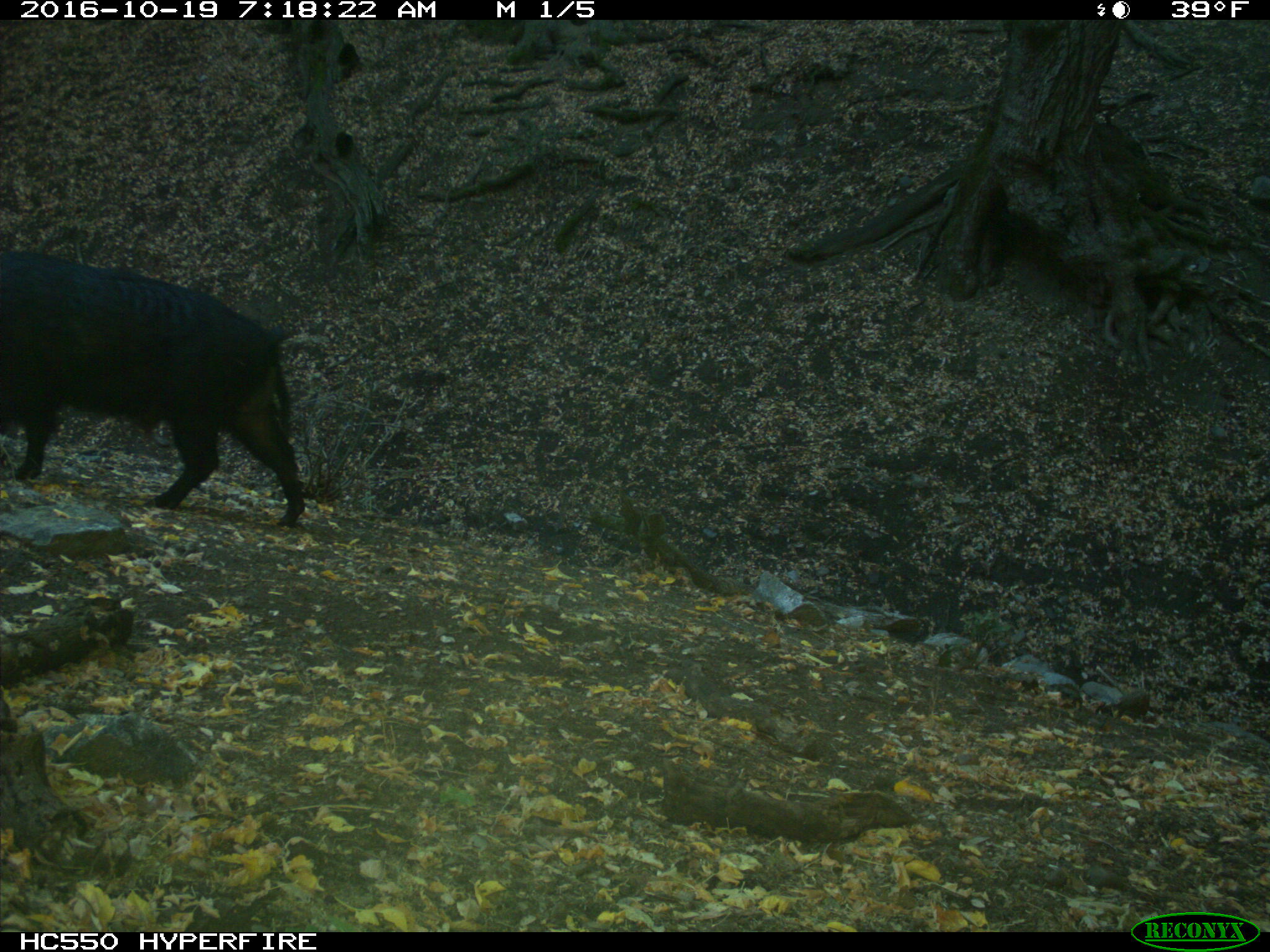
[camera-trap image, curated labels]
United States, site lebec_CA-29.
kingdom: Animalia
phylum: Chordata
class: Mammalia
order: Artiodactyla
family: Suidae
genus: Sus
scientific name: Sus scrofa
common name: wild boar